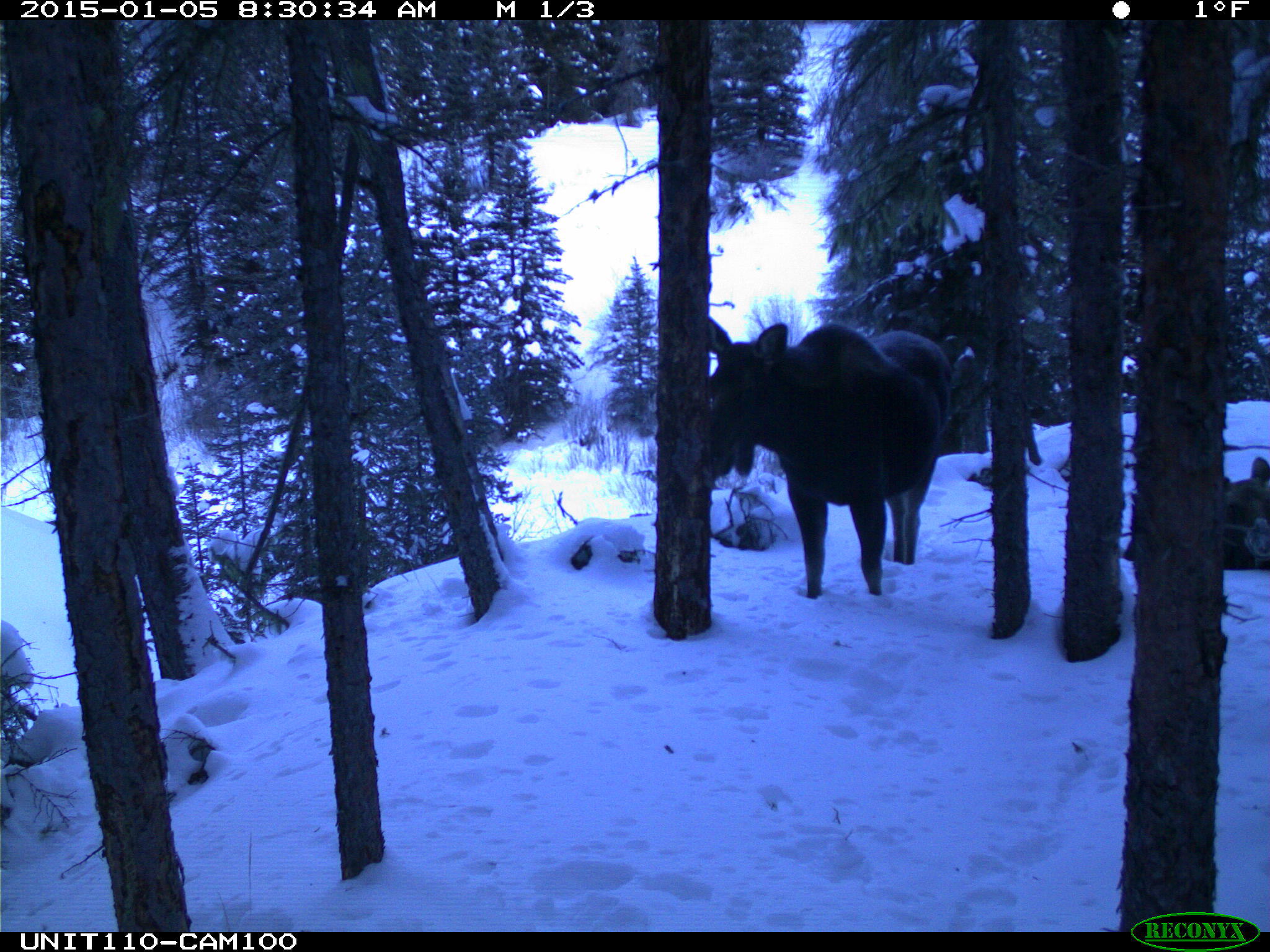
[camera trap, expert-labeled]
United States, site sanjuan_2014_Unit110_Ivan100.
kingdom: Animalia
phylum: Chordata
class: Mammalia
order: Artiodactyla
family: Cervidae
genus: Alces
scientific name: Alces alces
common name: moose